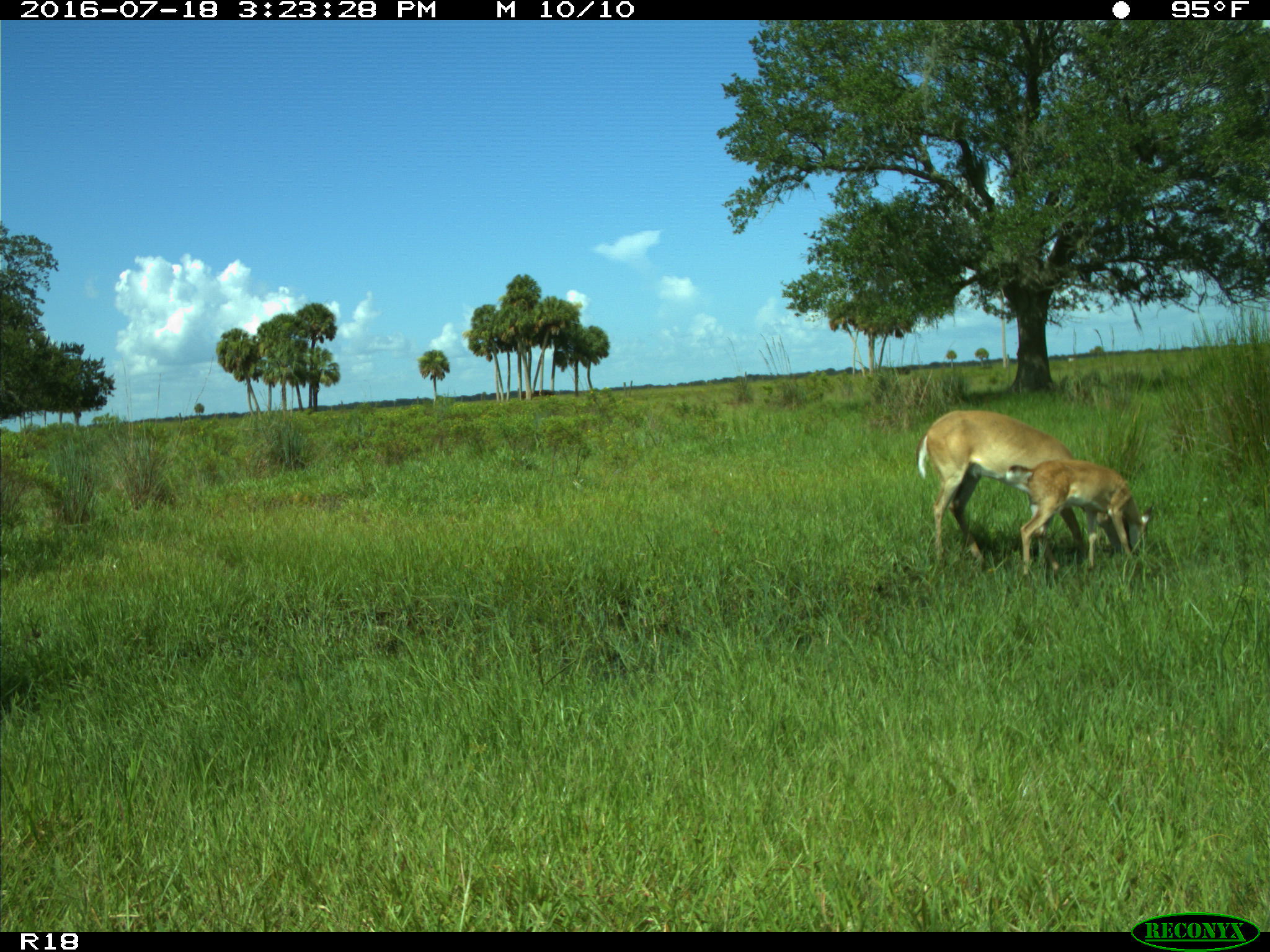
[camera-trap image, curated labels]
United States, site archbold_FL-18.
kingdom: Animalia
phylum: Chordata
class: Mammalia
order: Artiodactyla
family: Cervidae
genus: Odocoileus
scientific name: Odocoileus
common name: deer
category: unidentified deer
Unidentified deer (deer) (Odocoileus).